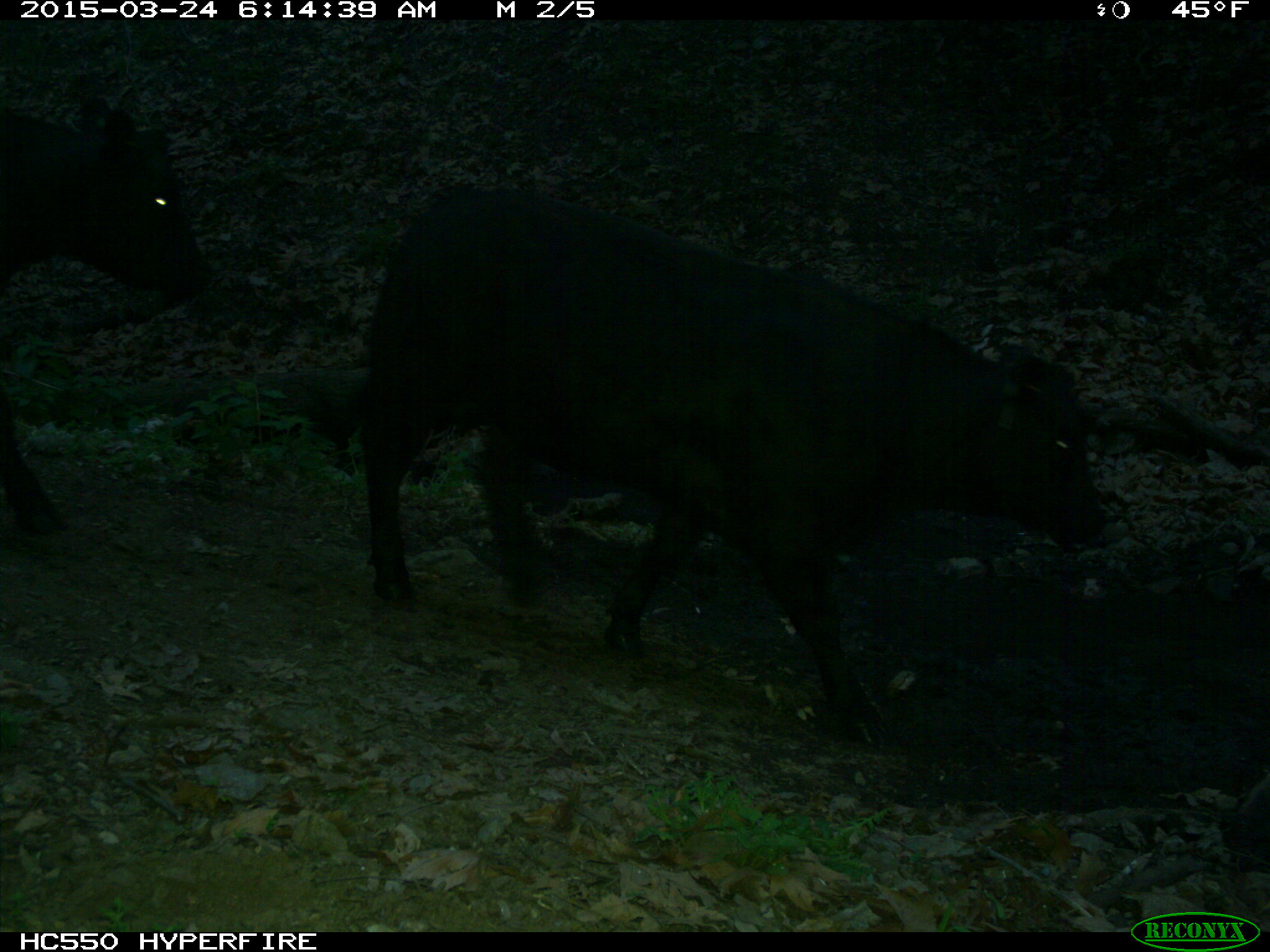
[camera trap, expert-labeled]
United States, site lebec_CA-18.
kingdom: Animalia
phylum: Chordata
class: Mammalia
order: Artiodactyla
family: Bovidae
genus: Bos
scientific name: Bos taurus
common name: domestic cow